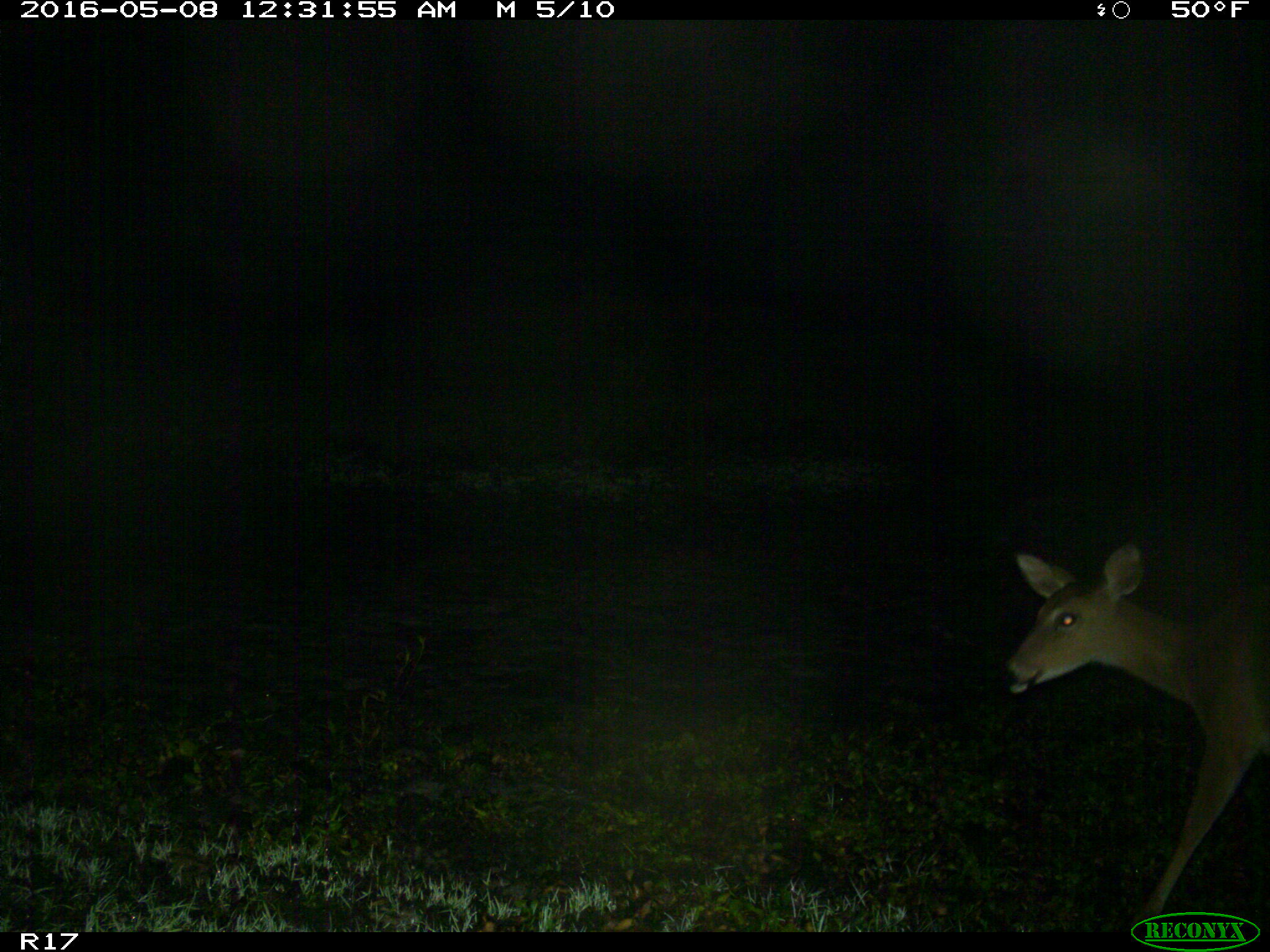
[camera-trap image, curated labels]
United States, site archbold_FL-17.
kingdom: Animalia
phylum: Chordata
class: Mammalia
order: Artiodactyla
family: Cervidae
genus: Odocoileus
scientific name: Odocoileus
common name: deer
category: unidentified deer